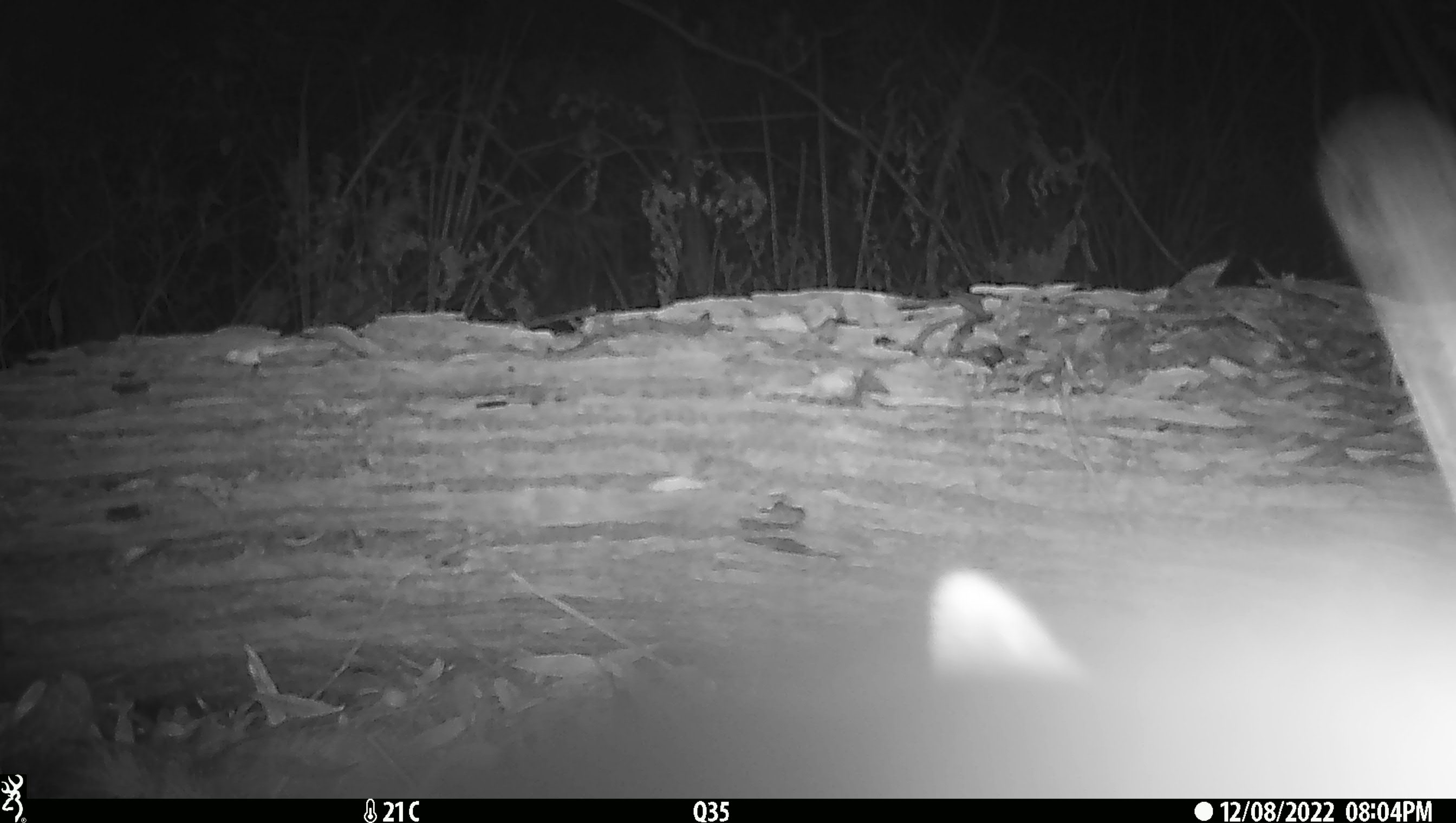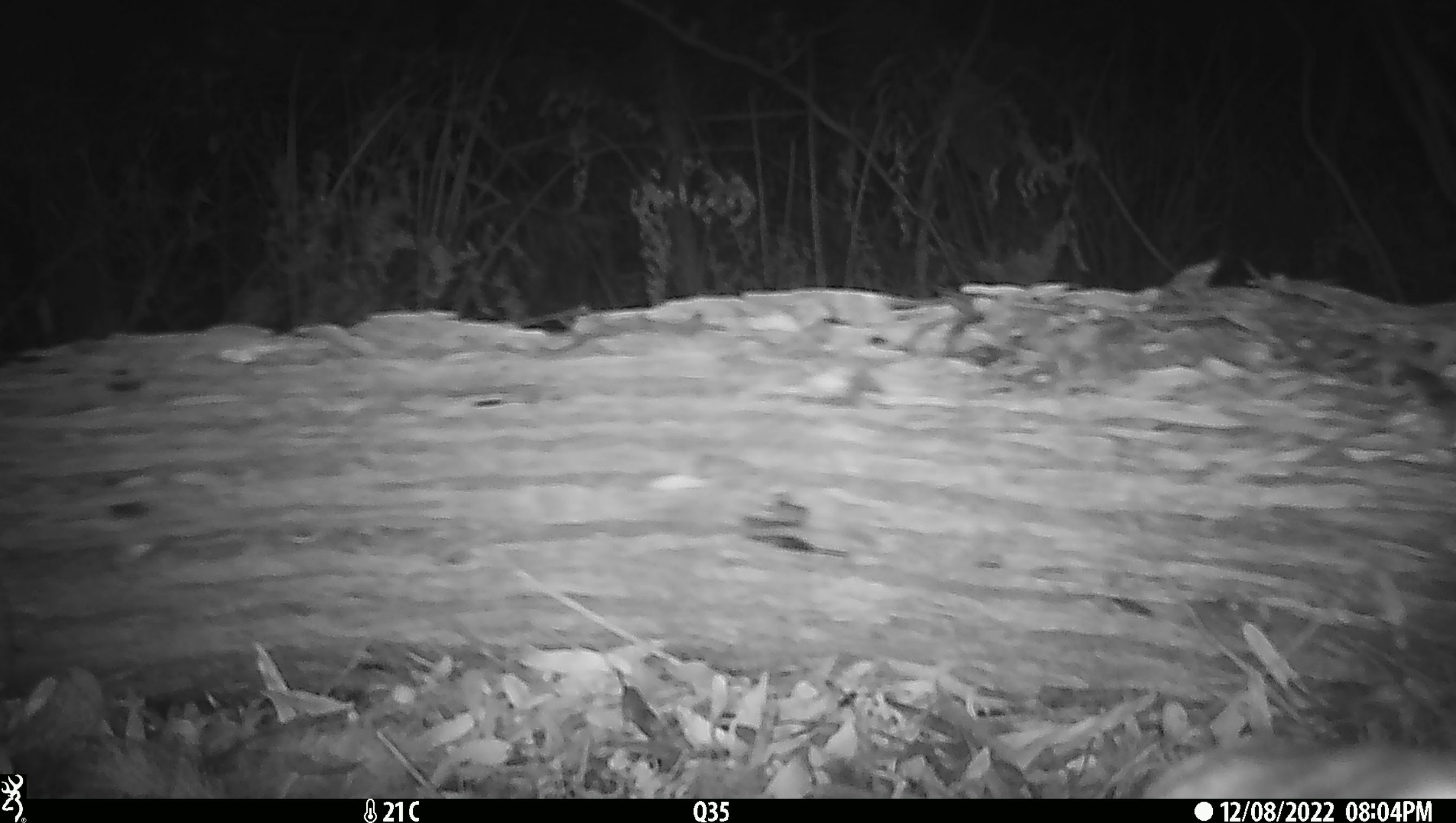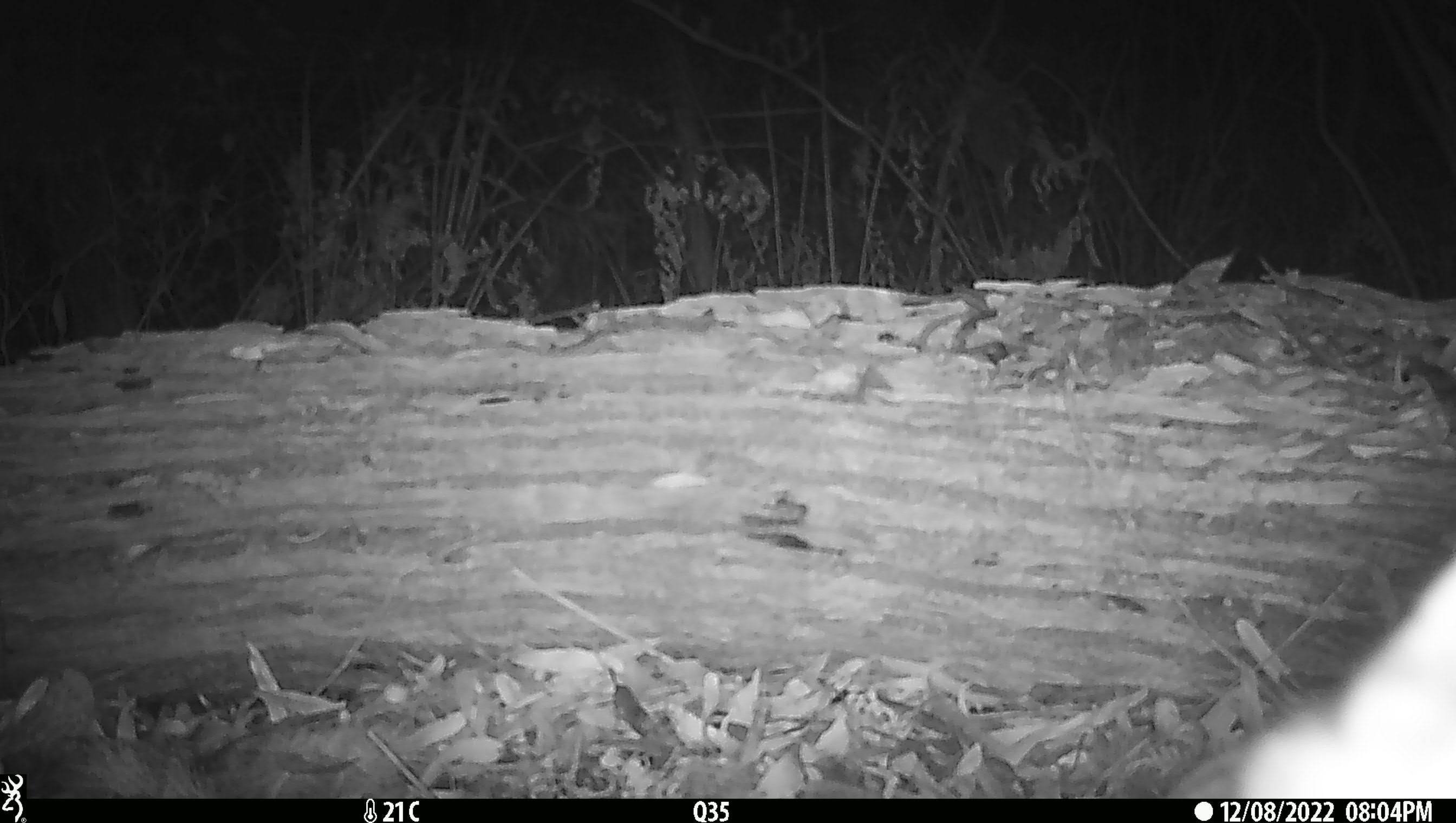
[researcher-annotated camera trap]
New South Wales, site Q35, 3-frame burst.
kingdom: Animalia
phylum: Chordata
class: Mammalia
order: Carnivora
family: Canidae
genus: Canis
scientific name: Canis familiaris dingo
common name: dingo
Dingo (Canis familiaris dingo).